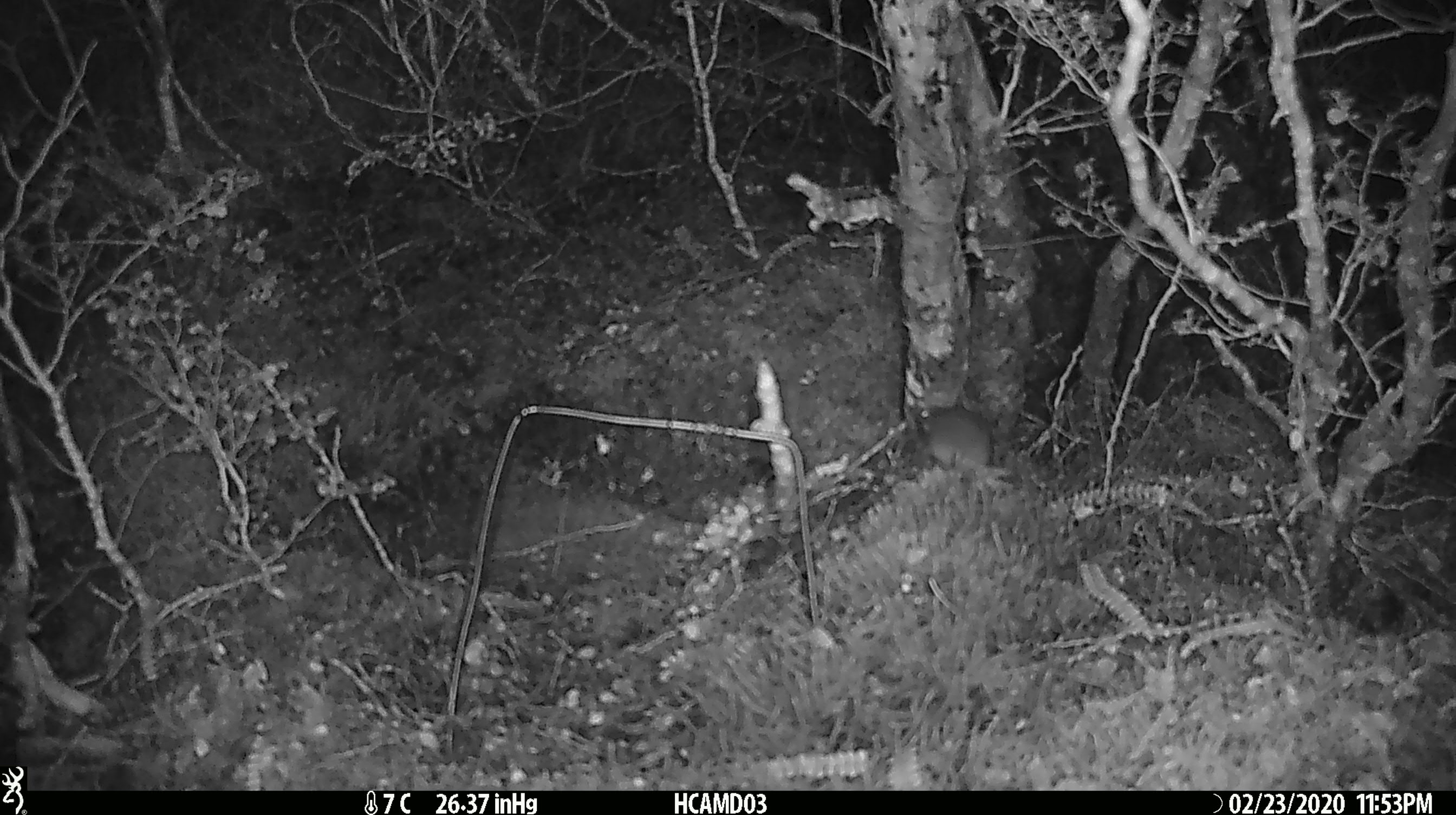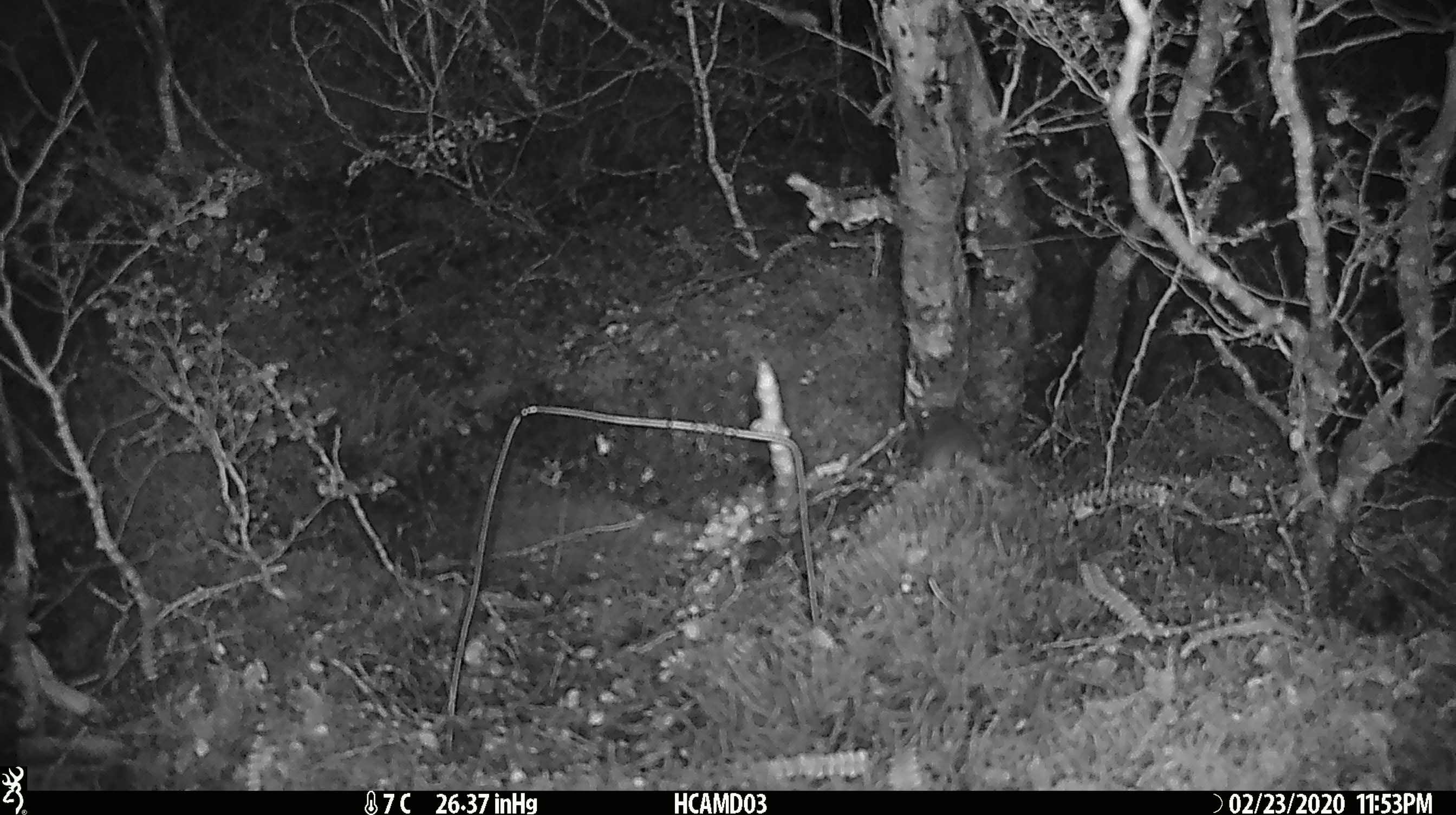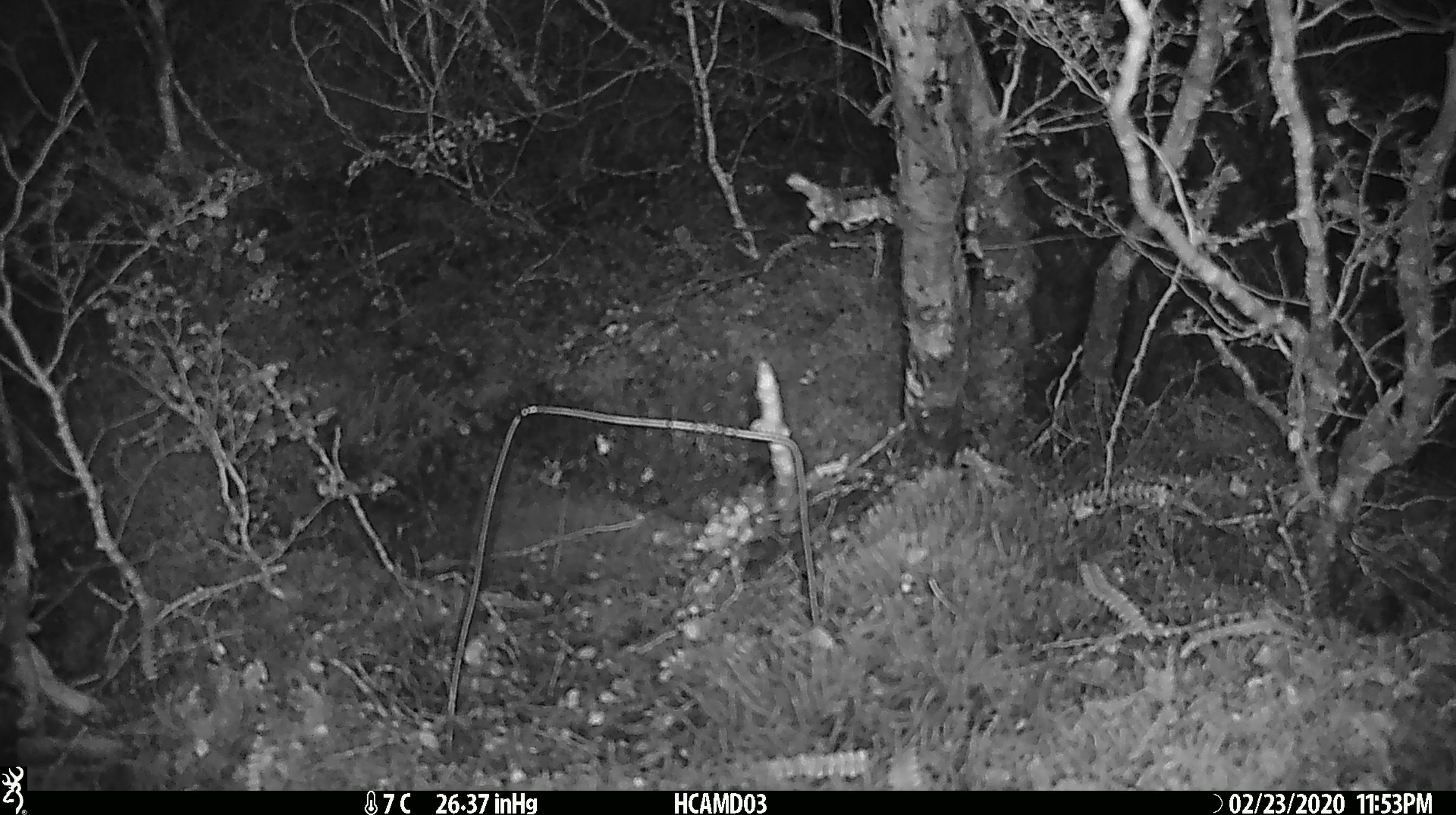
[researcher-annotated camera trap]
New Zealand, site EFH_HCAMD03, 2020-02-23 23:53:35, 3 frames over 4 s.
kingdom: Animalia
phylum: Chordata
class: Mammalia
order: Rodentia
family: Muridae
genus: Mus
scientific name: Mus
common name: mouse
Mouse (Mus).